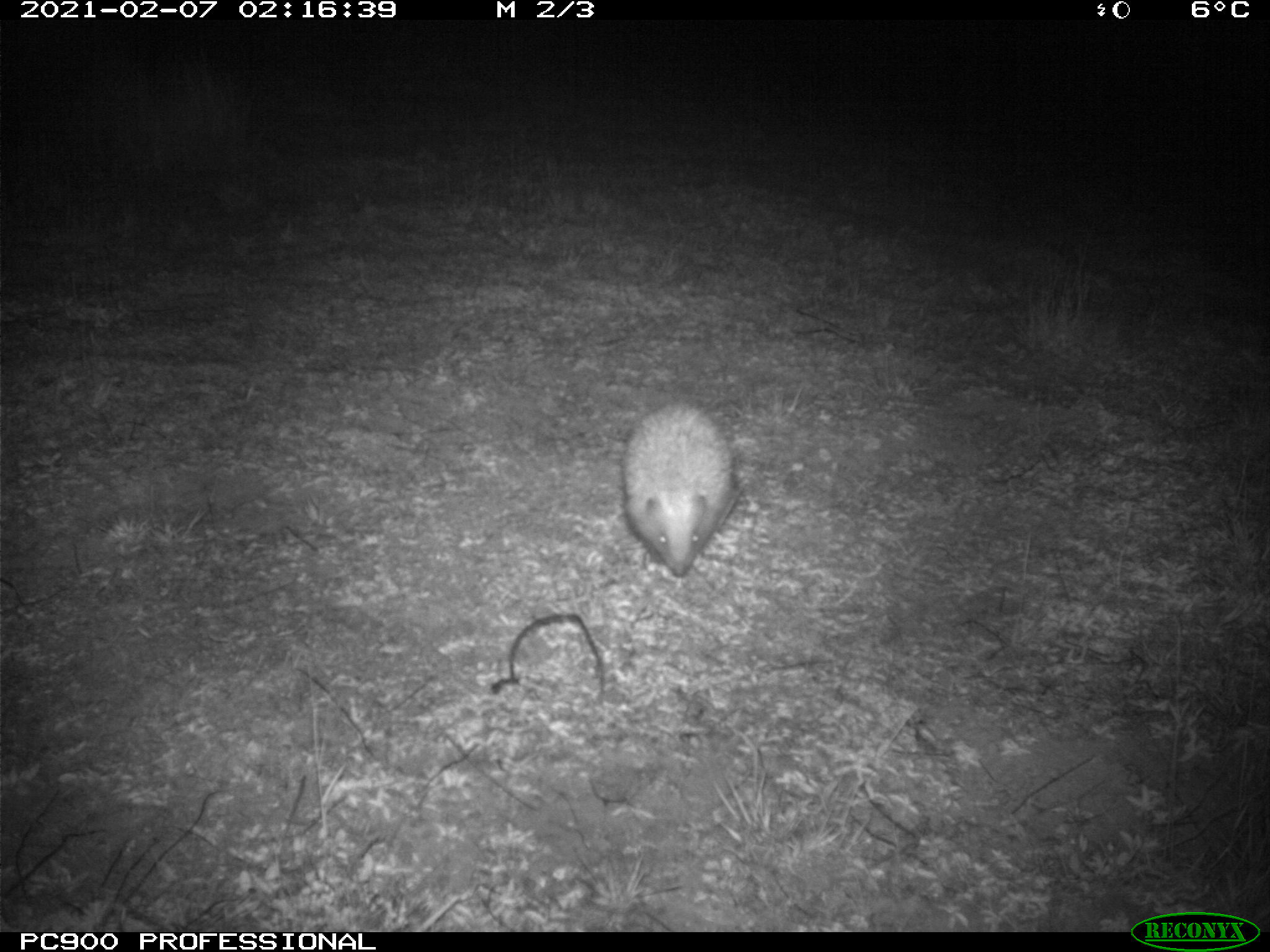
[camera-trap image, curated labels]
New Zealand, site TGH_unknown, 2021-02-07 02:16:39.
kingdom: Animalia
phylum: Chordata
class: Mammalia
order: Eulipotyphla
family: Erinaceidae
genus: Erinaceus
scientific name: Erinaceus europaeus europaeus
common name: european hedgehog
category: hedgehog